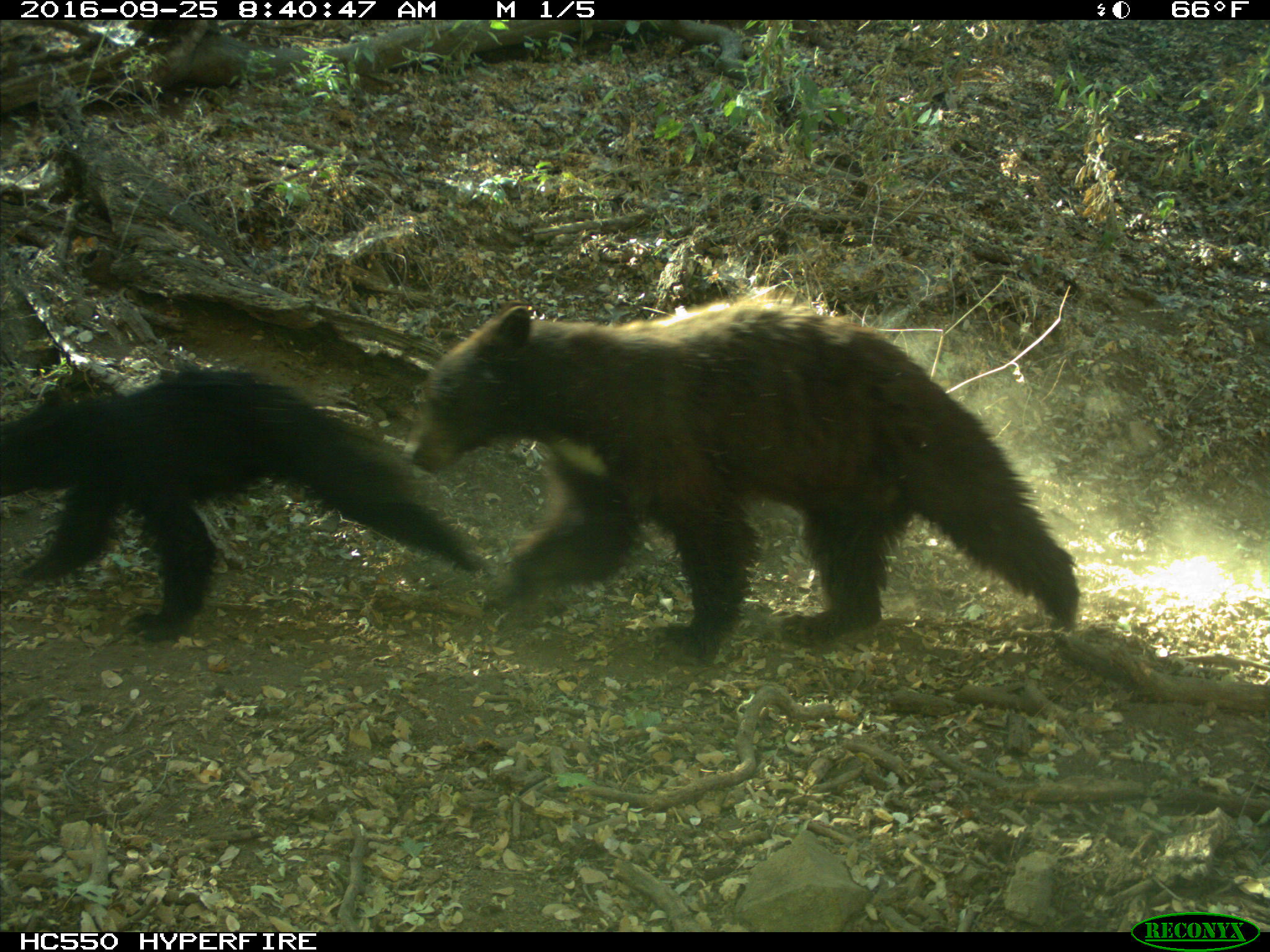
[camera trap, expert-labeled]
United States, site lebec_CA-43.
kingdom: Animalia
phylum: Chordata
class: Mammalia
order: Carnivora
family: Ursidae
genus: Ursus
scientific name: Ursus americanus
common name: american black bear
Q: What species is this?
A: Ursus americanus (american black bear).